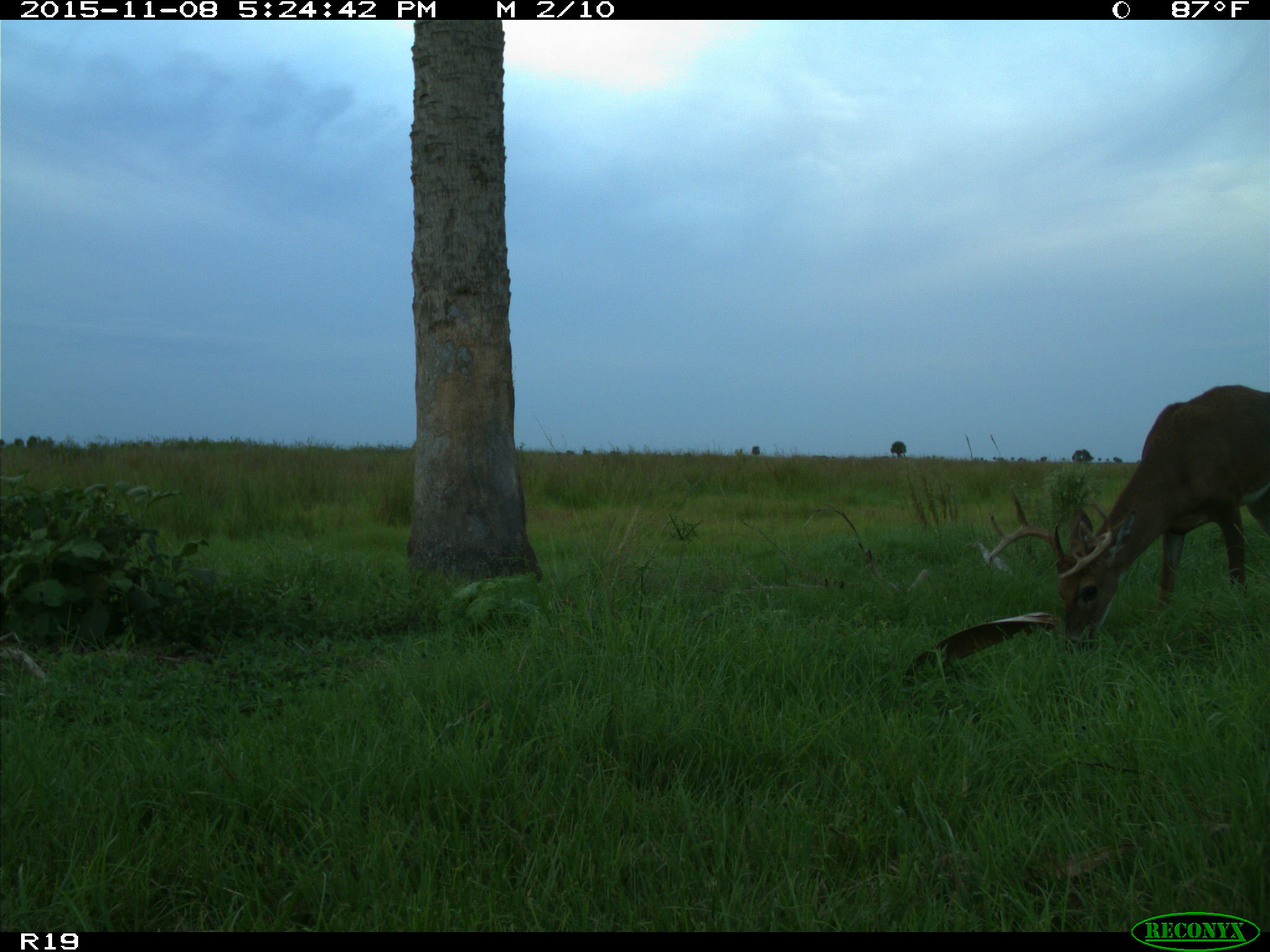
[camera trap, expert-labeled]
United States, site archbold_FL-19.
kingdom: Animalia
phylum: Chordata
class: Mammalia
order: Artiodactyla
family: Cervidae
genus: Odocoileus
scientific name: Odocoileus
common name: deer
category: unidentified deer